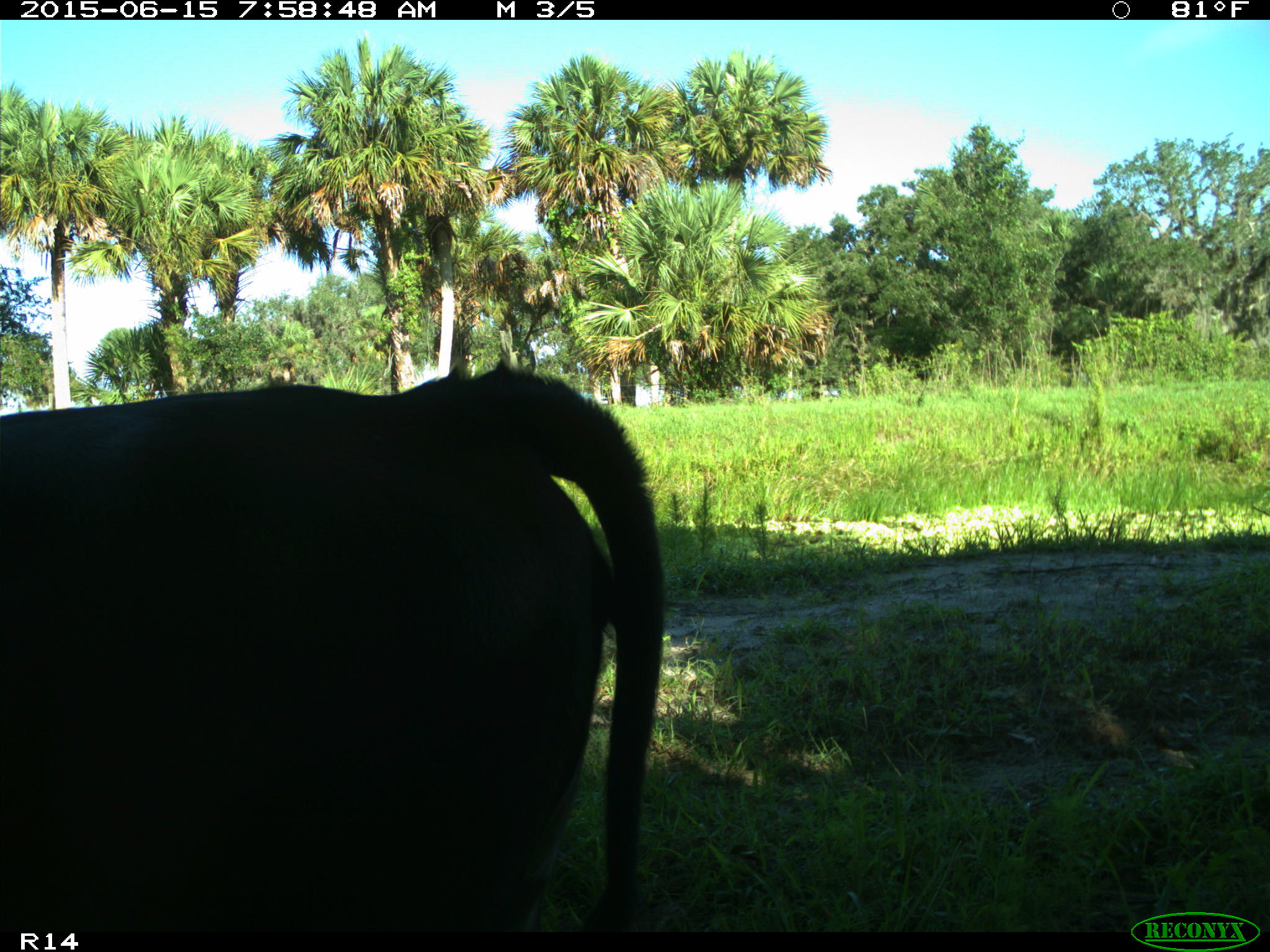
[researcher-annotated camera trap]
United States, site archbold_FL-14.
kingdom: Animalia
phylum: Chordata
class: Mammalia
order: Artiodactyla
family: Bovidae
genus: Bos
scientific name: Bos taurus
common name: domestic cow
Bos taurus (domestic cow).